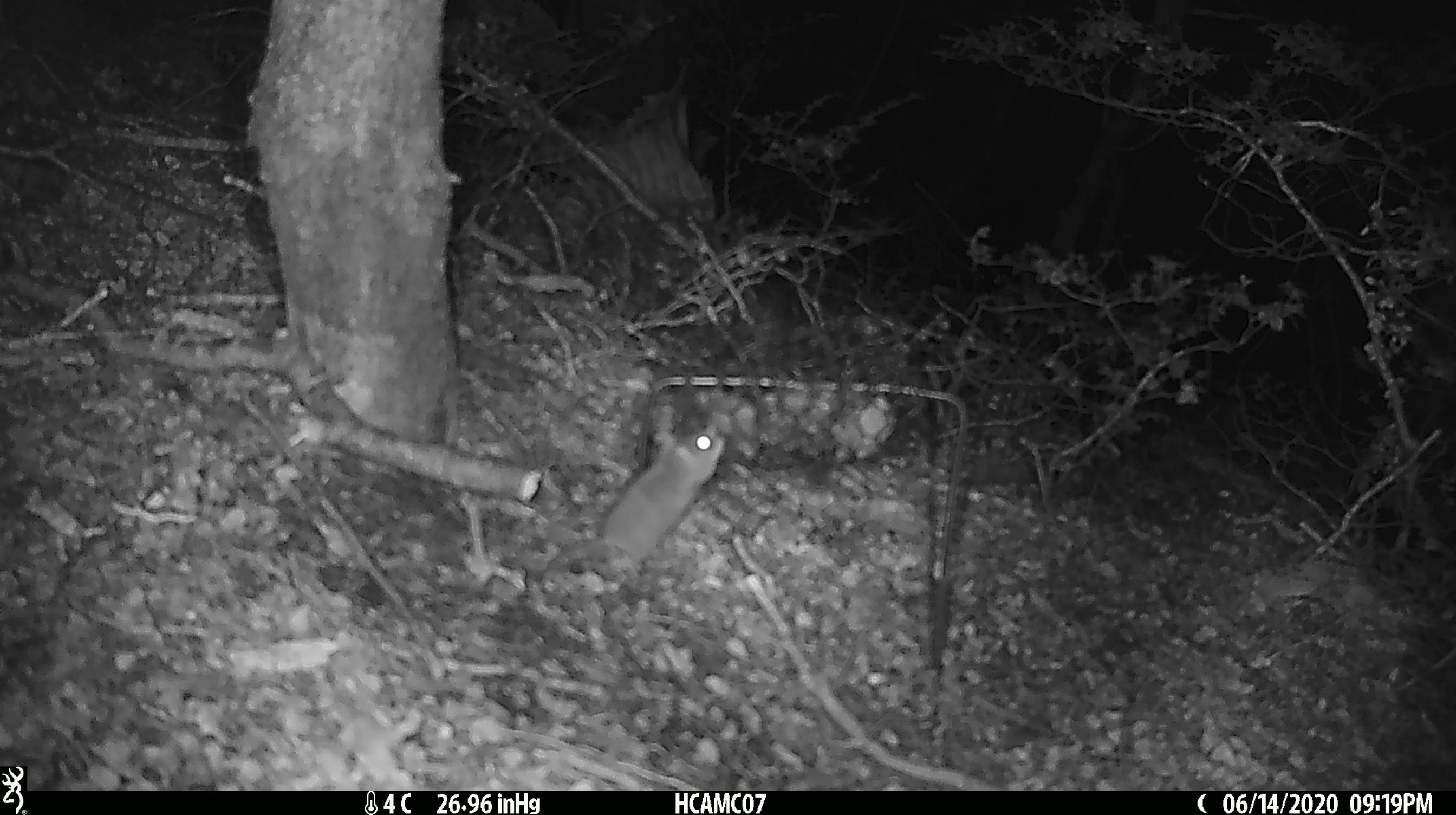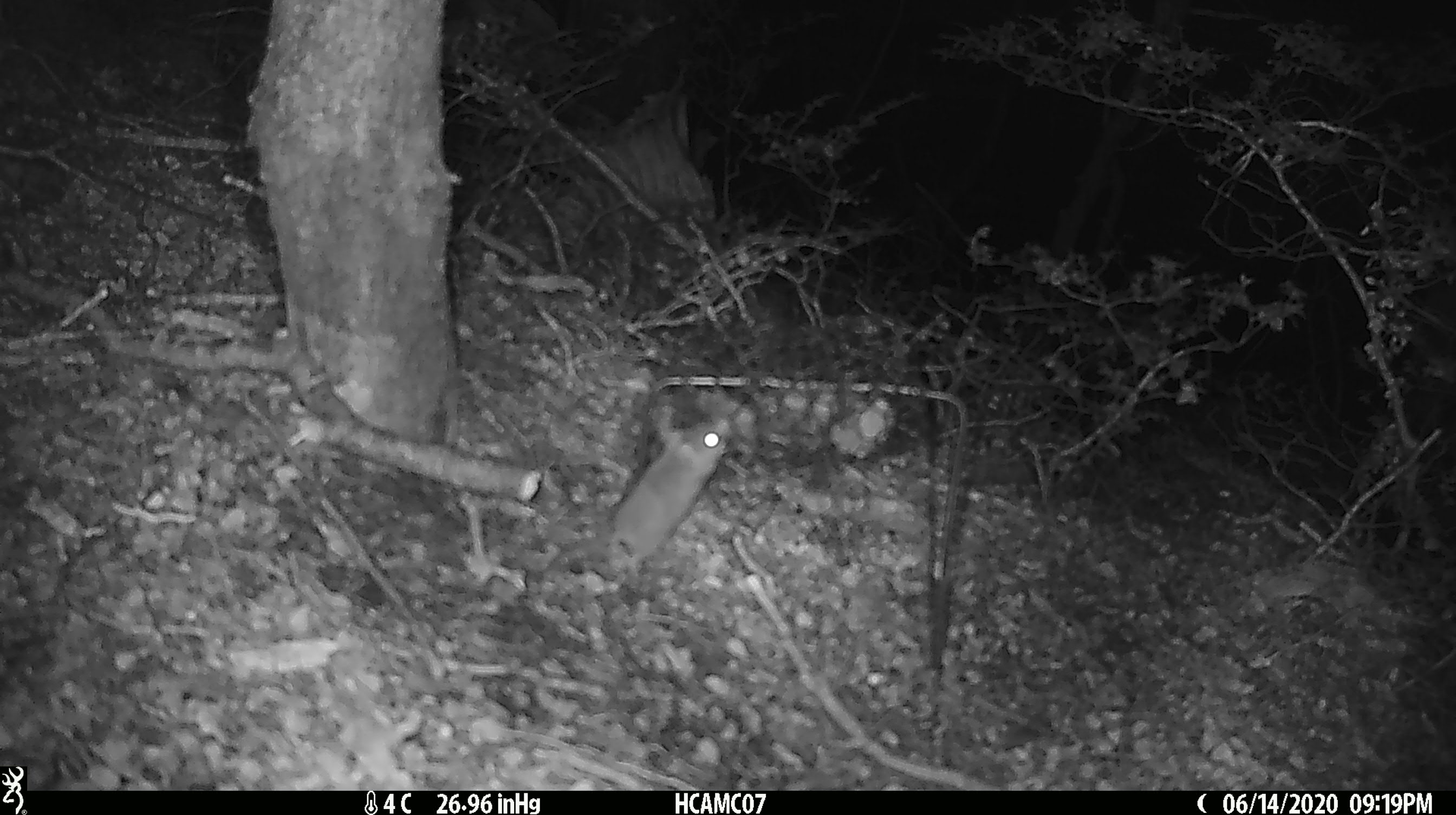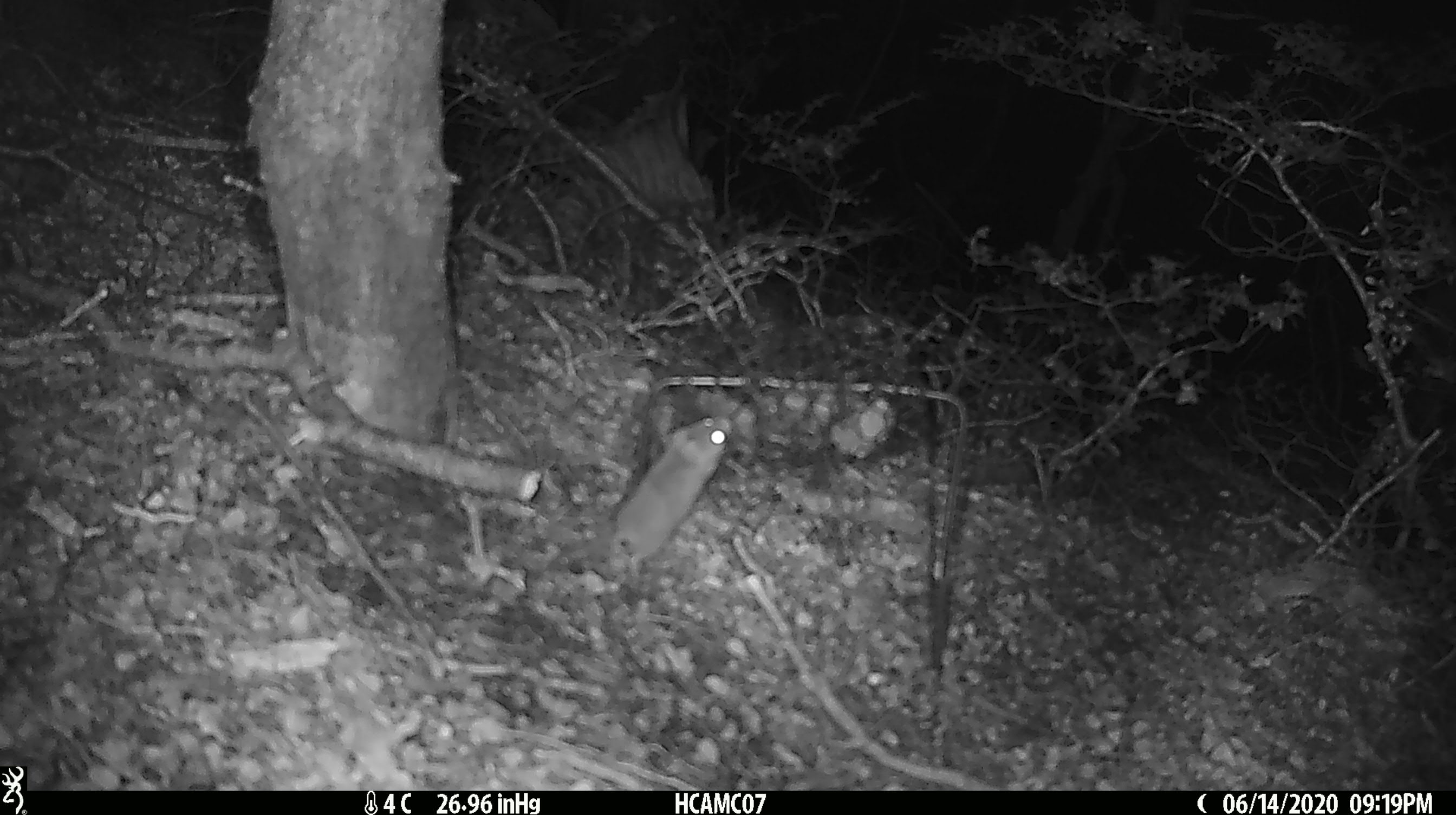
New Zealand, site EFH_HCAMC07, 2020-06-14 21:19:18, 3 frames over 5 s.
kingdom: Animalia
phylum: Chordata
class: Mammalia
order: Rodentia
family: Muridae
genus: Mus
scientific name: Mus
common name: mouse